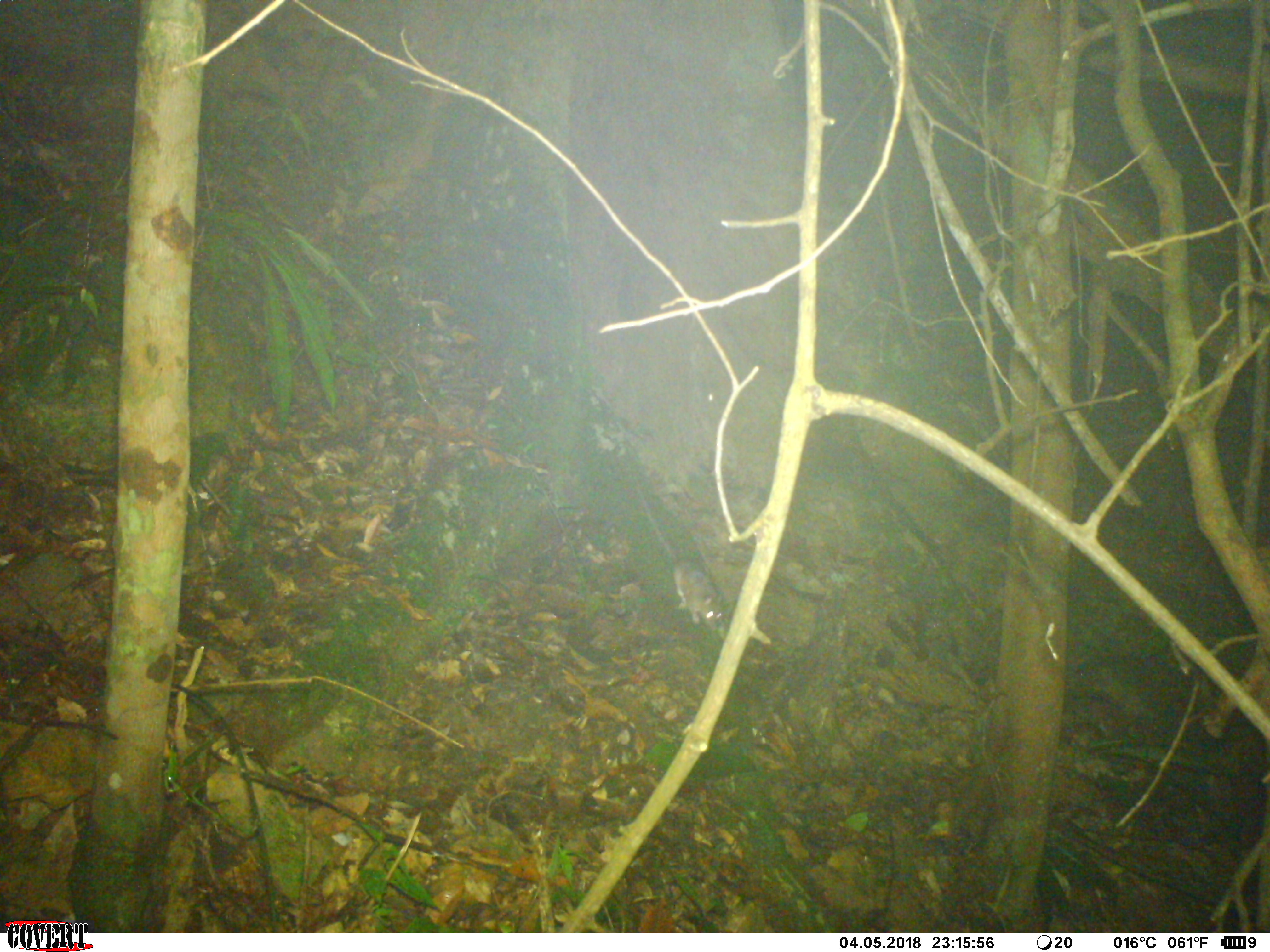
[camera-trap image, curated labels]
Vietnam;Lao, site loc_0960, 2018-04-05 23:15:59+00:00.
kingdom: Animalia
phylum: Chordata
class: Mammalia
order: Rodentia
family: Muridae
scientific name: Muridae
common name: old-world mice and rats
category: unidentified murid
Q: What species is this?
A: Unidentified murid (old-world mice and rats) (Muridae).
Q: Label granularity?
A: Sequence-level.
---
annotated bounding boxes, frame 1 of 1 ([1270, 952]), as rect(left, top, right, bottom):
unidentified murid: rect(634, 480, 726, 633)